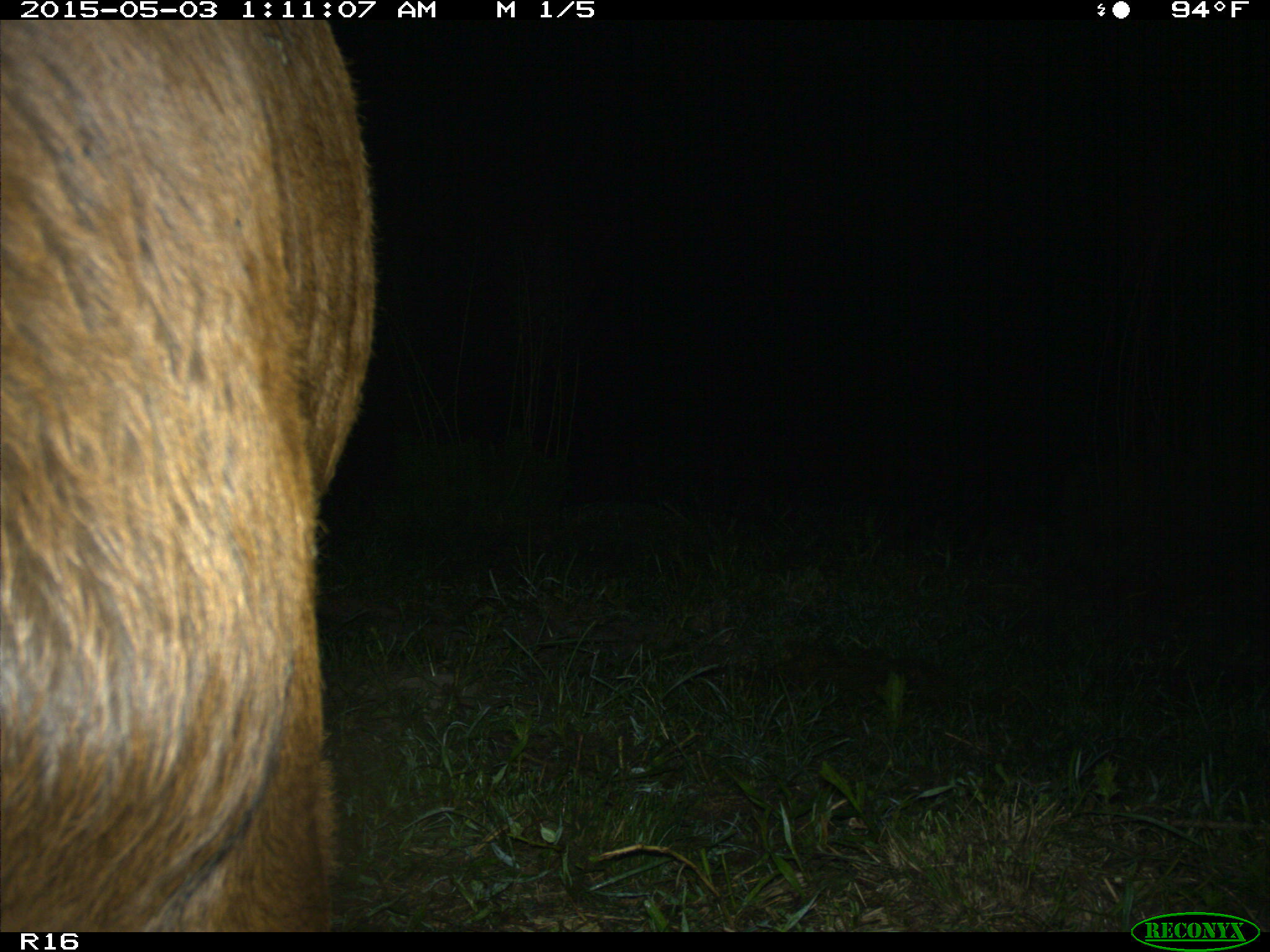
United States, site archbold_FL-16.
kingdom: Animalia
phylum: Chordata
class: Mammalia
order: Artiodactyla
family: Bovidae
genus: Bos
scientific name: Bos taurus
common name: domestic cow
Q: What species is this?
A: Bos taurus (domestic cow).